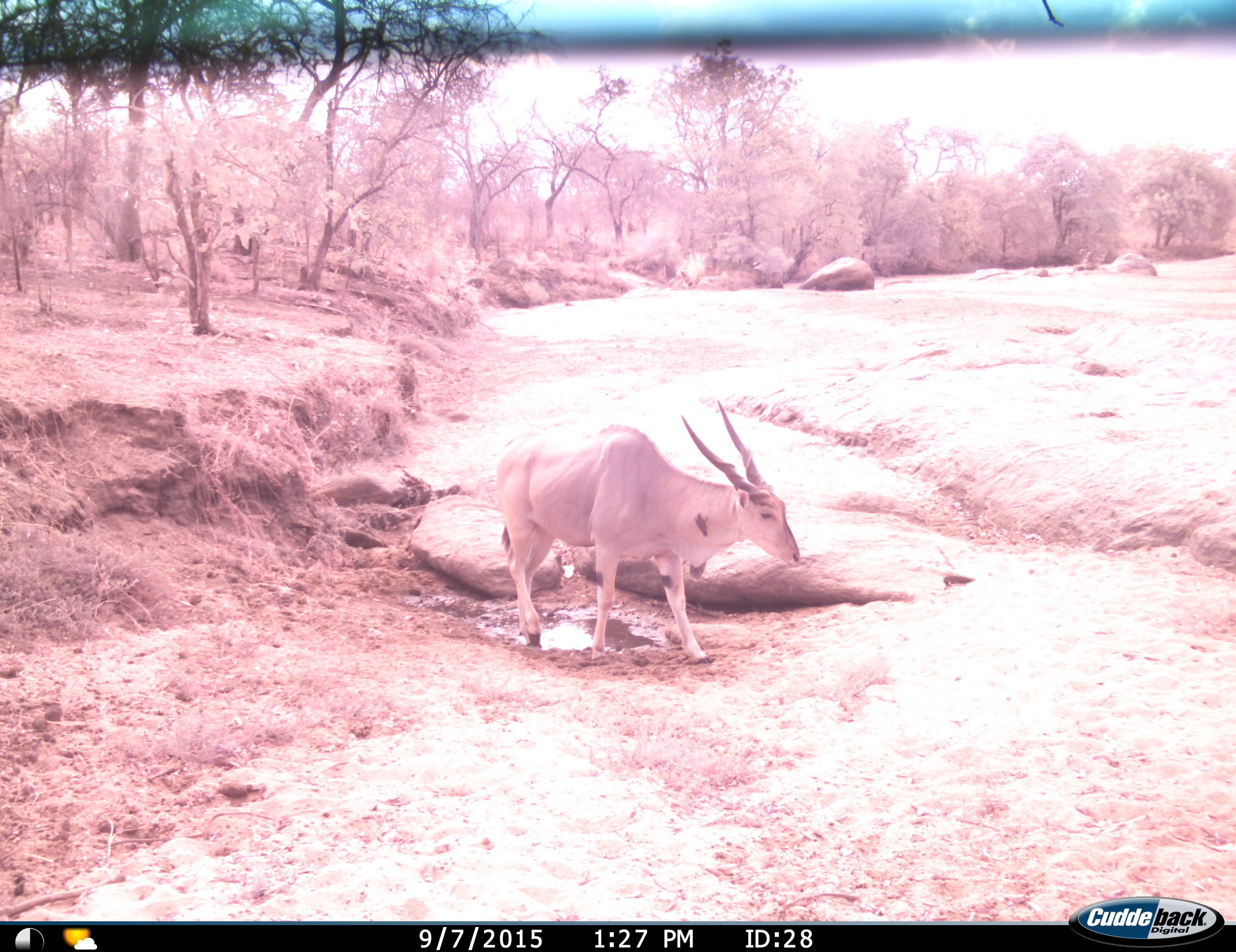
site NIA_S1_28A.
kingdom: Animalia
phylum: Chordata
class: Mammalia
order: Artiodactyla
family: Bovidae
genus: Tragelaphus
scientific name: Tragelaphus oryx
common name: eland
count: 1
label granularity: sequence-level